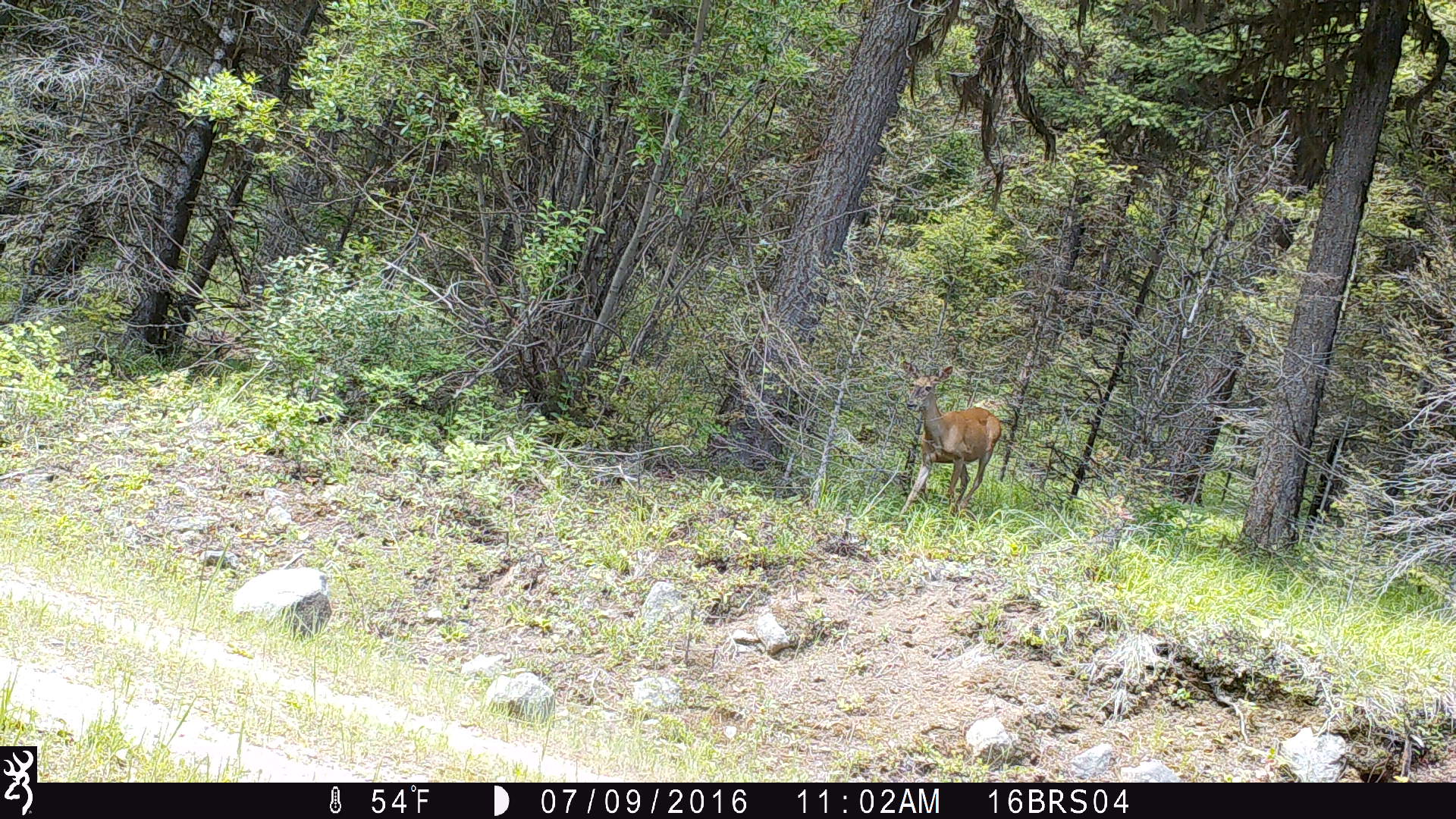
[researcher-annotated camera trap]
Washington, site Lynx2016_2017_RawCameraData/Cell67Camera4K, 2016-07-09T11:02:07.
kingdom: Animalia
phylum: Chordata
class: Mammalia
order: Artiodactyla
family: Cervidae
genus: Odocoileus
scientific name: Odocoileus virginianus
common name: white-tailed deer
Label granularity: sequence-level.